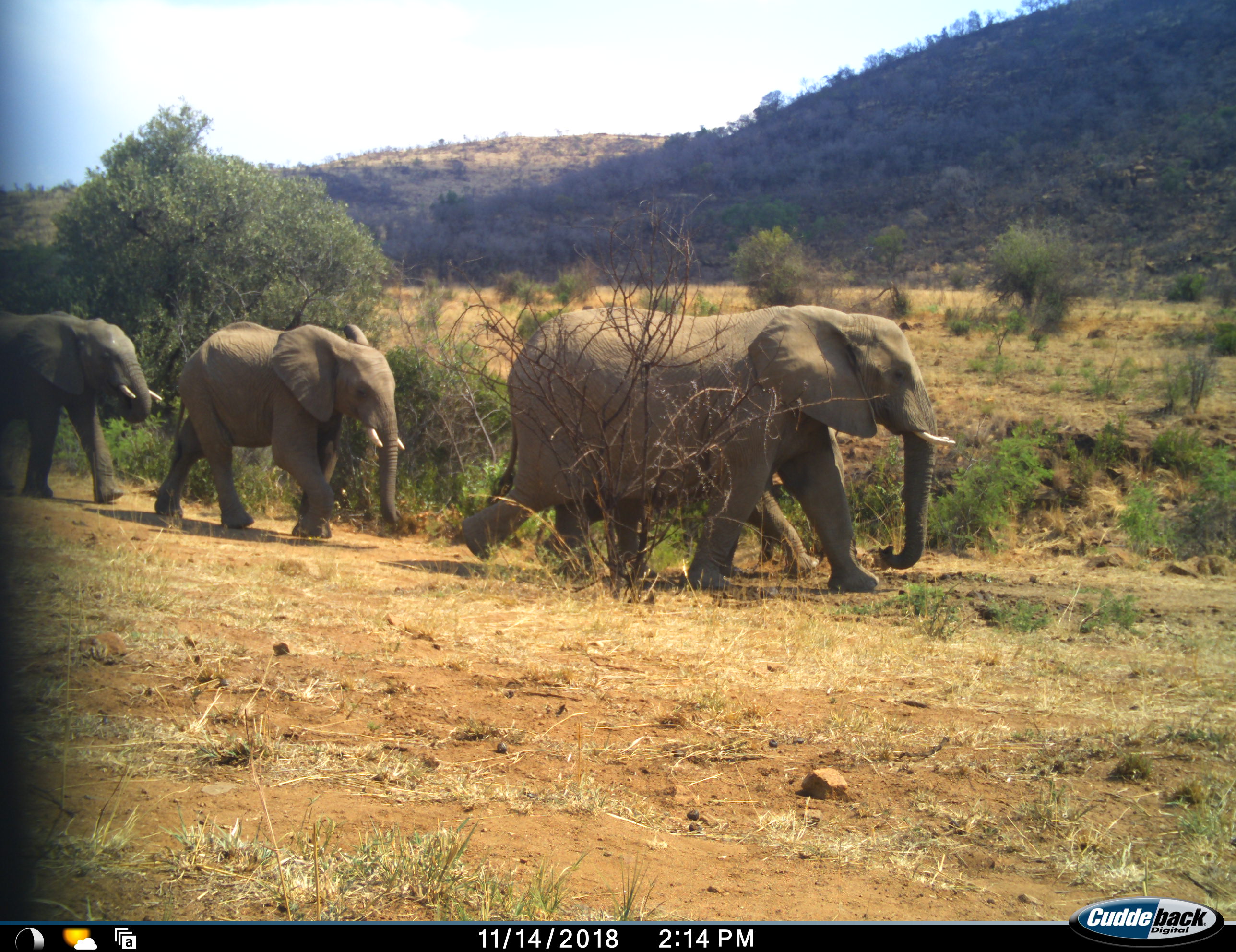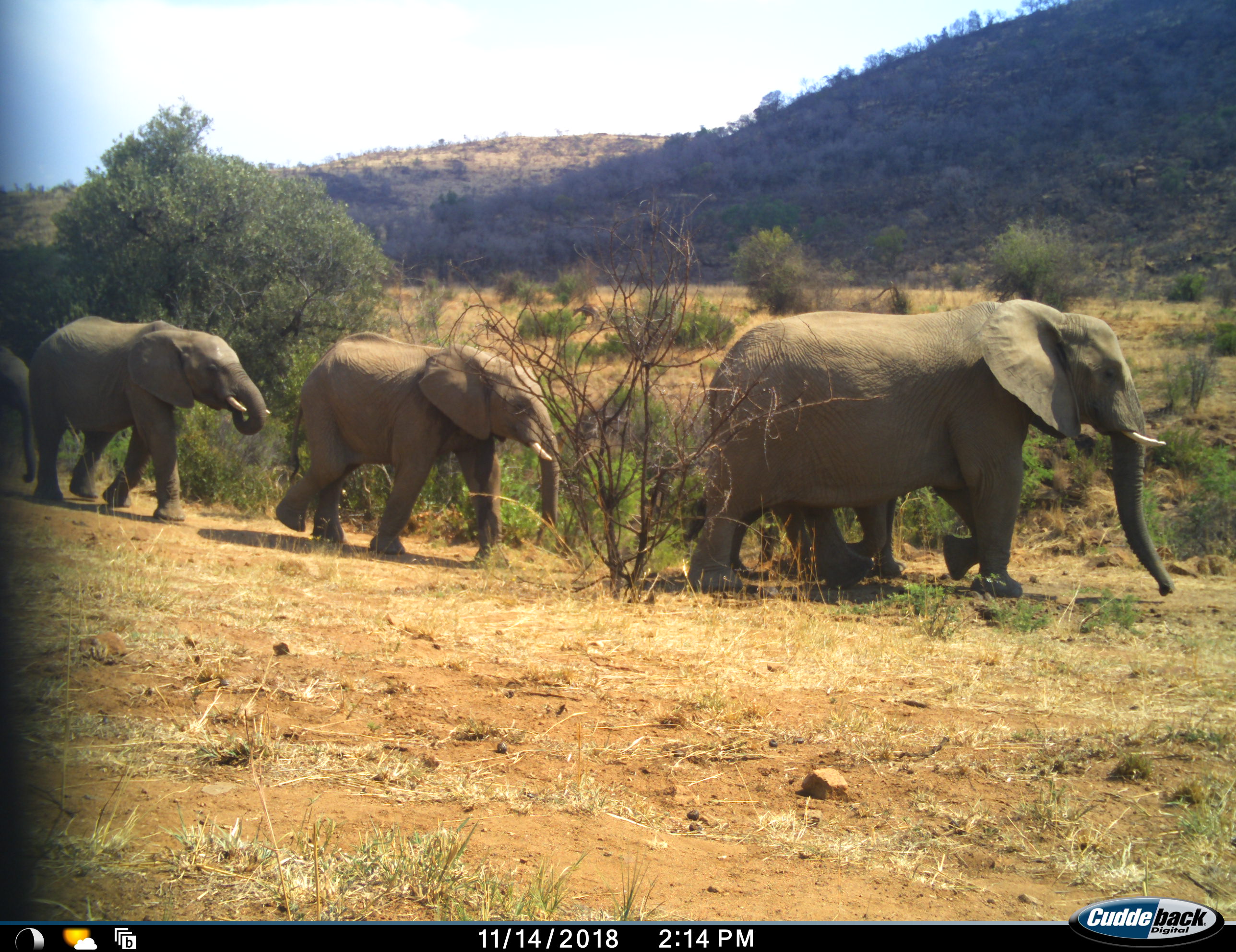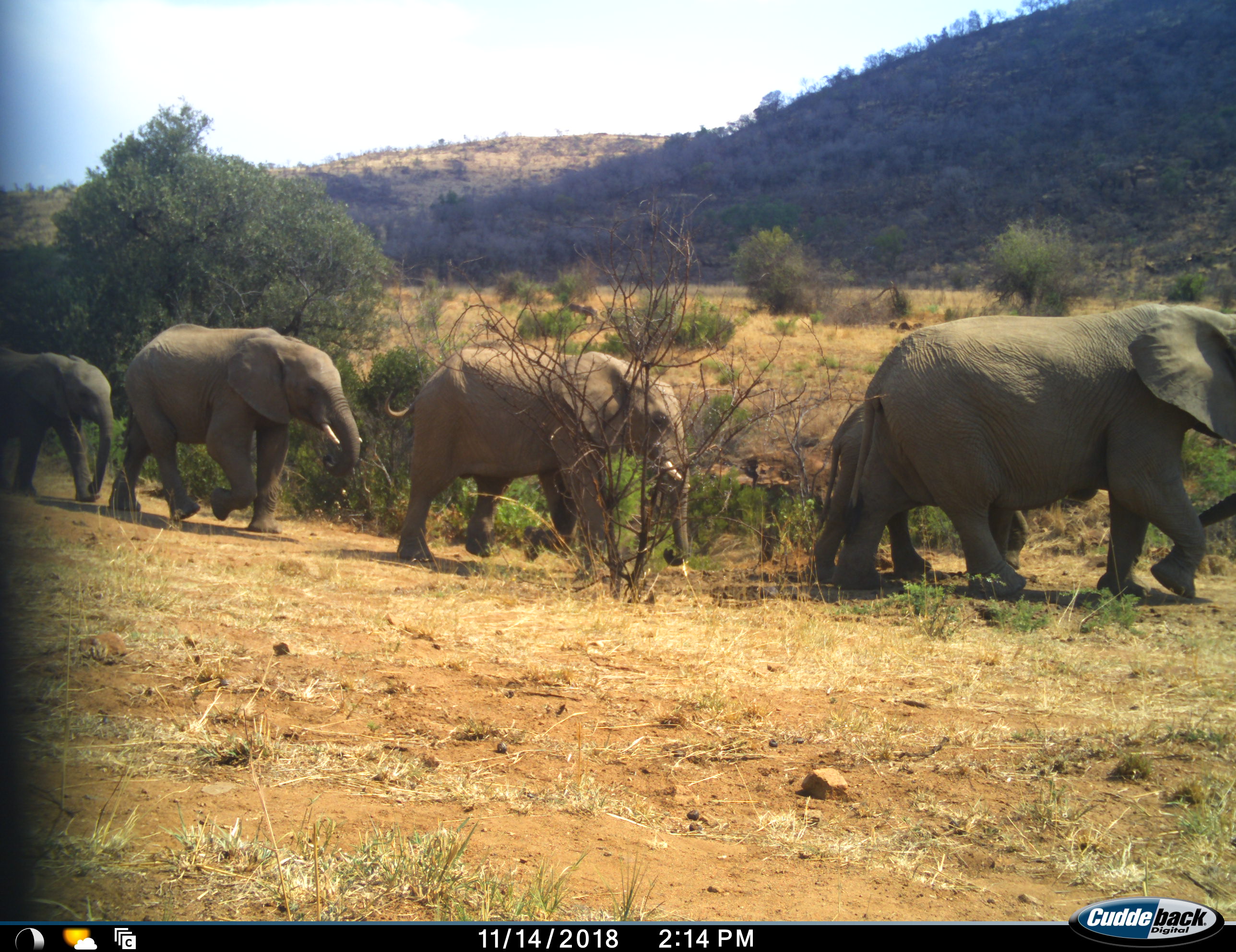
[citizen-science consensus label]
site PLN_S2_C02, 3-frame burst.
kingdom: Animalia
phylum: Chordata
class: Mammalia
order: Proboscidea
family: Elephantidae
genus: Loxodonta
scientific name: Loxodonta africana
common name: african bush elephant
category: elephant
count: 5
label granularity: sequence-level